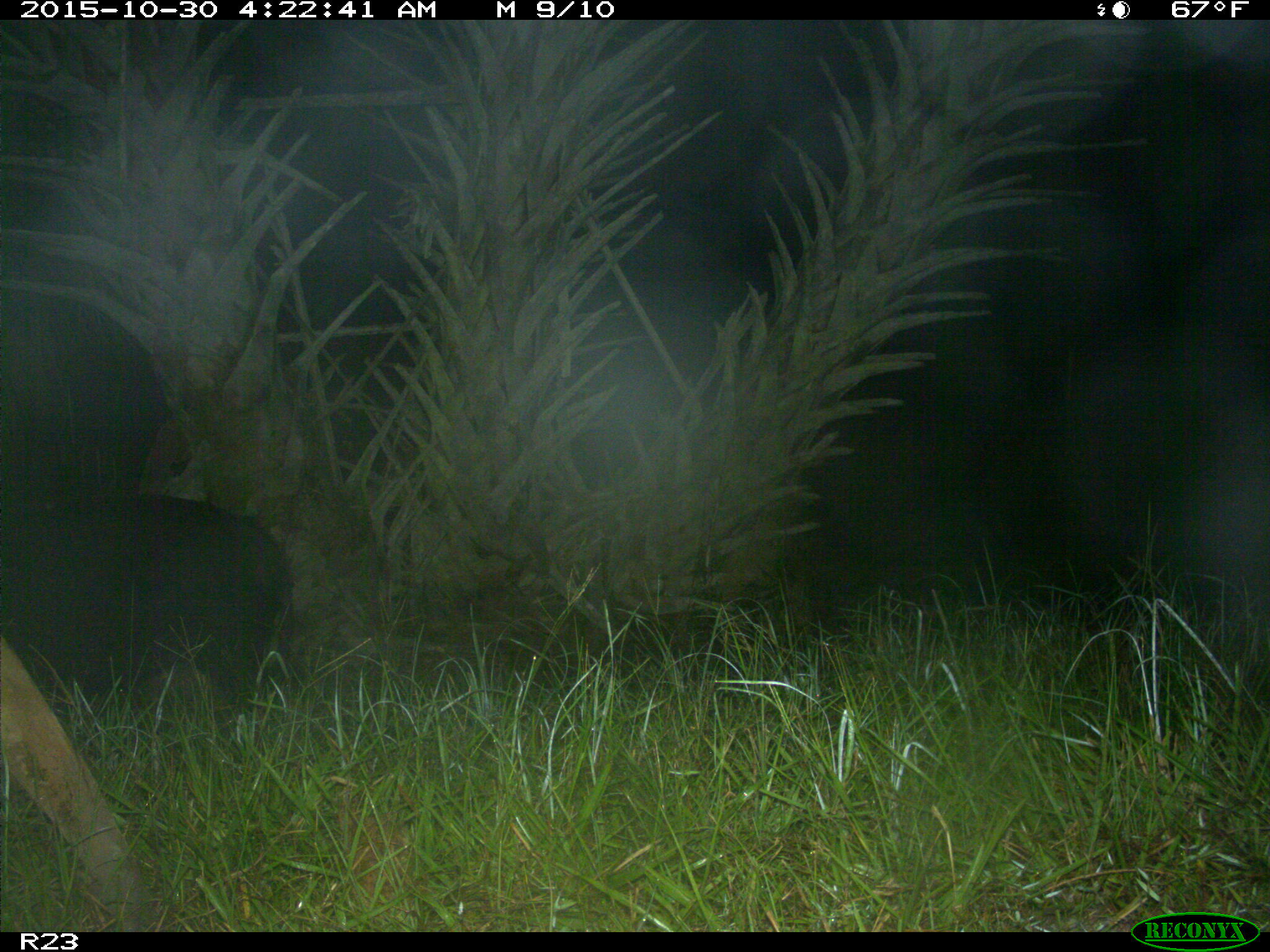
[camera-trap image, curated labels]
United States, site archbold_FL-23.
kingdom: Animalia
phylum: Chordata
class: Mammalia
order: Artiodactyla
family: Suidae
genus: Sus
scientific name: Sus scrofa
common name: wild boar